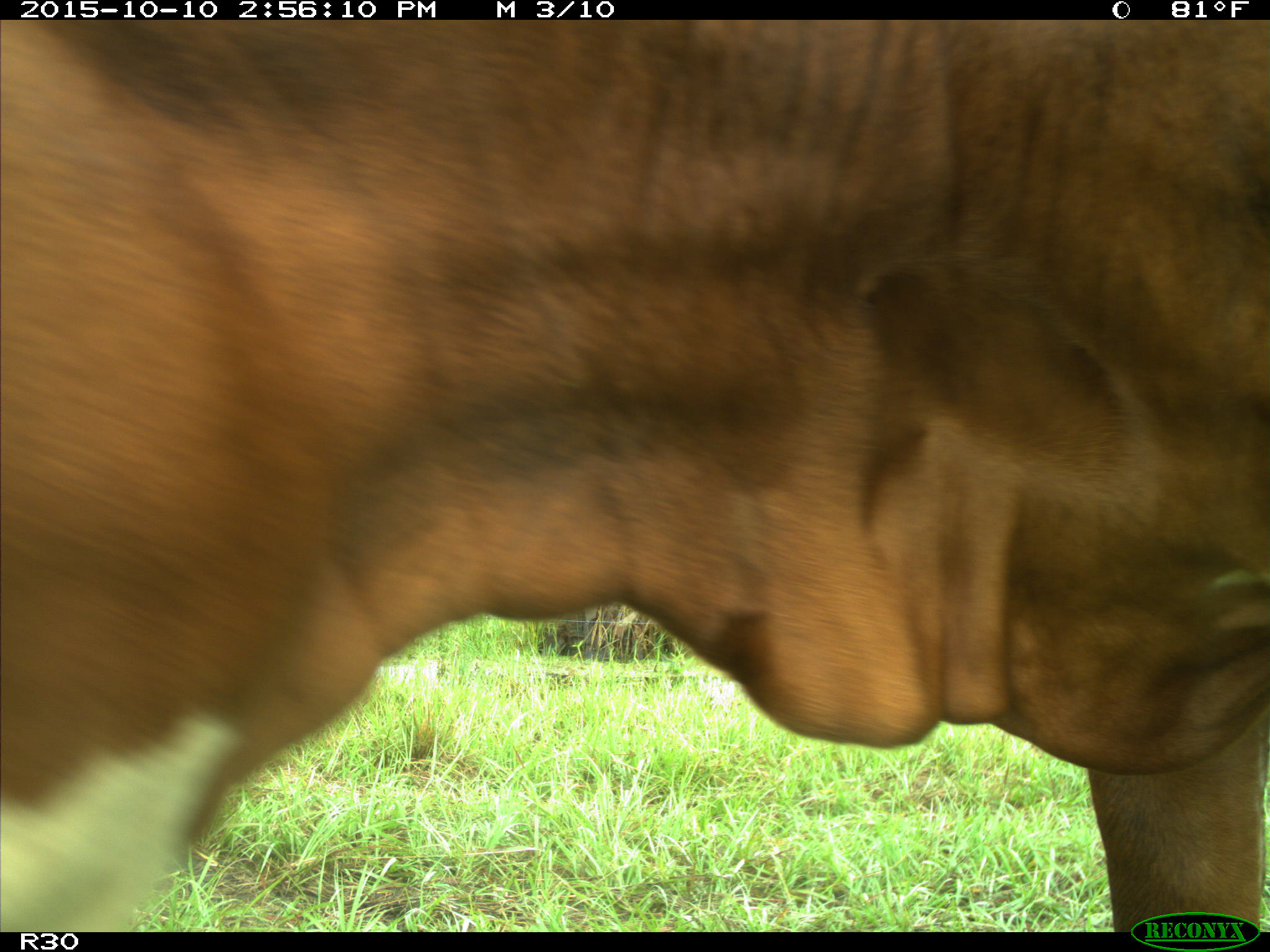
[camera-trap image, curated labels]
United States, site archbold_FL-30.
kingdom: Animalia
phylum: Chordata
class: Mammalia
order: Artiodactyla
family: Bovidae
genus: Bos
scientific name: Bos taurus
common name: domestic cow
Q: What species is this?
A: Bos taurus (domestic cow).